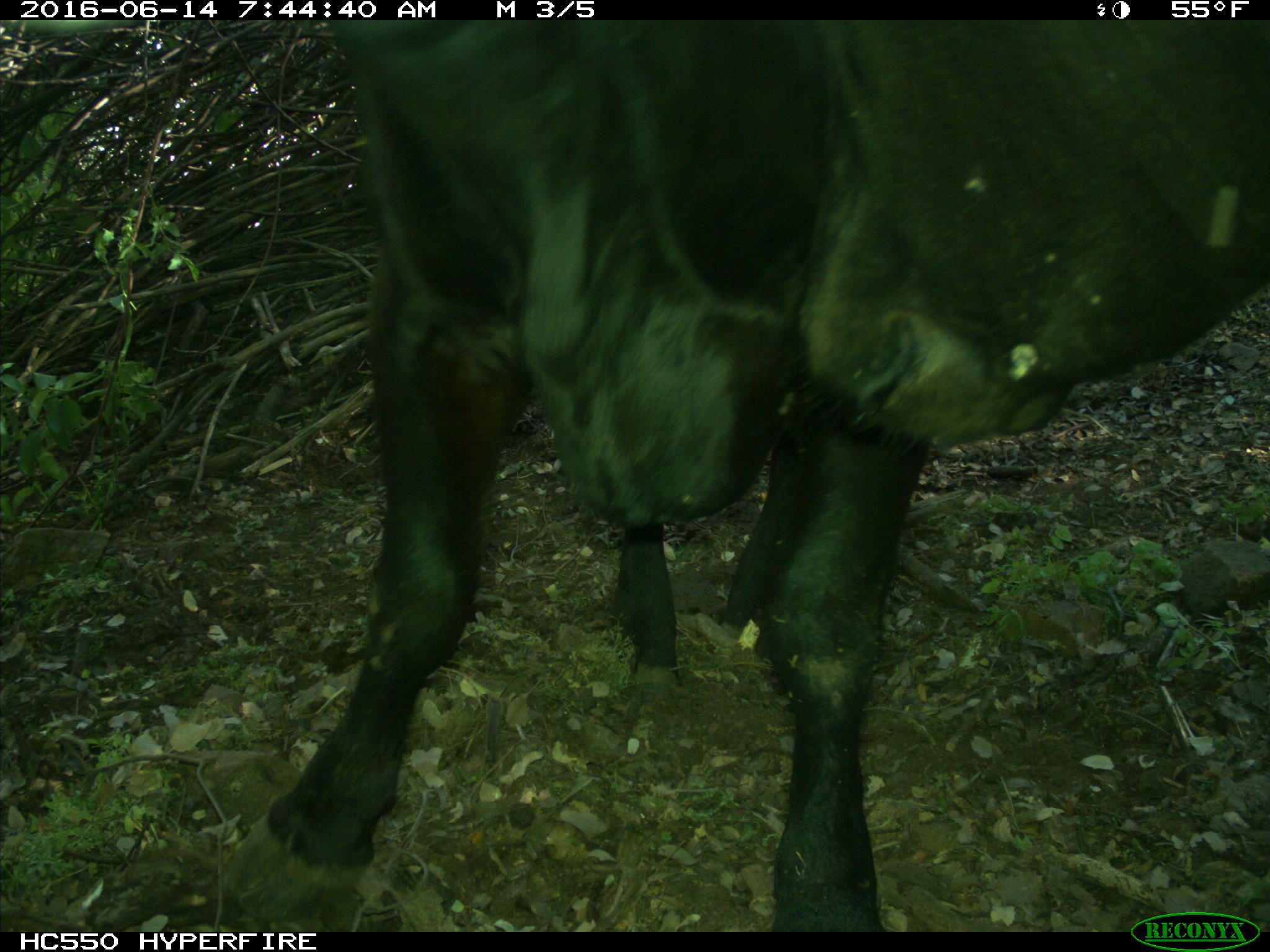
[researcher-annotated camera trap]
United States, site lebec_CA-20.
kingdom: Animalia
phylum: Chordata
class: Mammalia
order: Artiodactyla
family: Bovidae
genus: Bos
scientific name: Bos taurus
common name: domestic cow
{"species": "Bos taurus (domestic cow)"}